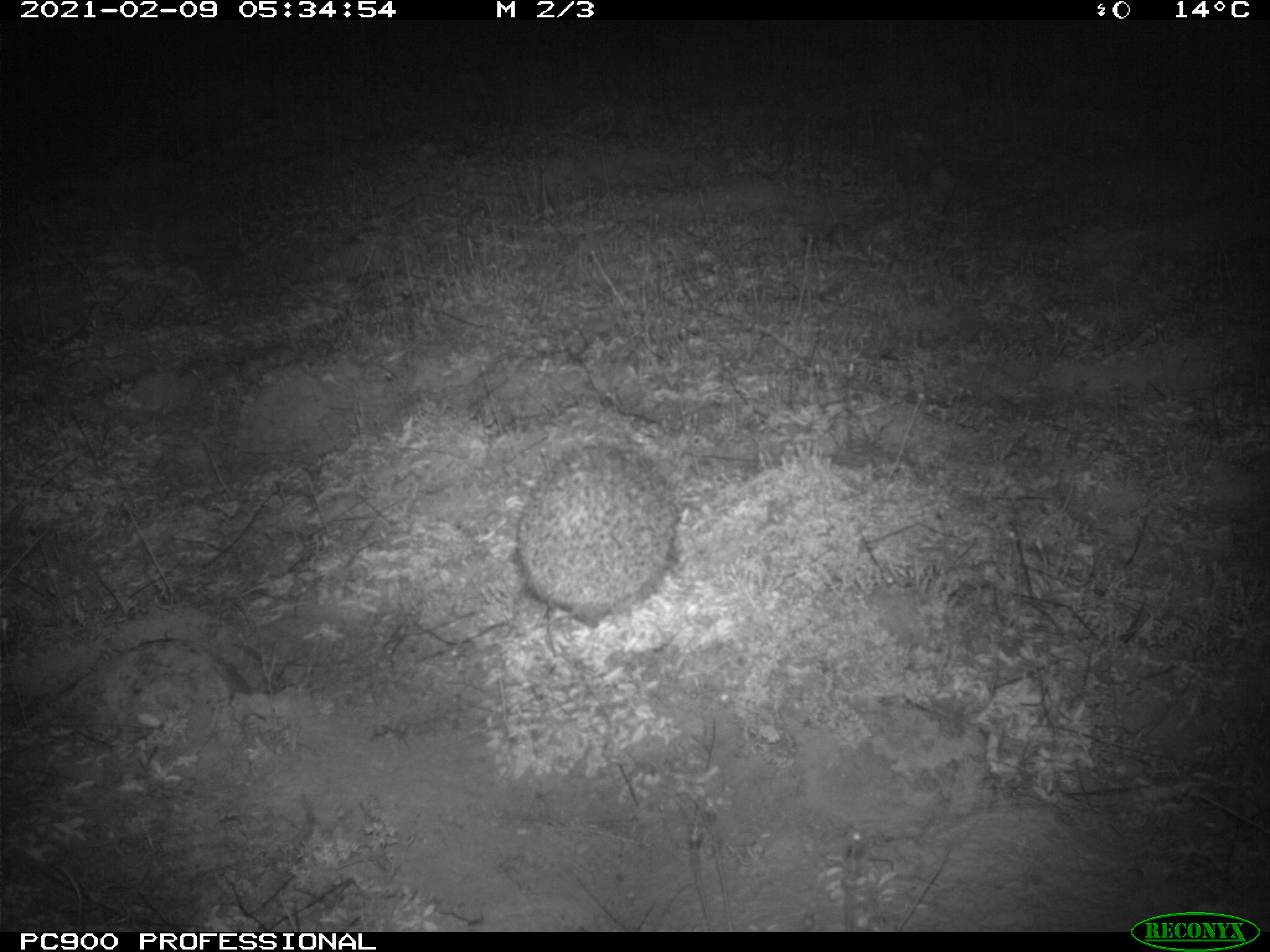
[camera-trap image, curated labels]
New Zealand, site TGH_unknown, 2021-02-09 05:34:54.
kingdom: Animalia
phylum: Chordata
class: Mammalia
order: Eulipotyphla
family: Erinaceidae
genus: Erinaceus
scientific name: Erinaceus europaeus europaeus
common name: european hedgehog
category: hedgehog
Hedgehog (european hedgehog) (Erinaceus europaeus europaeus).